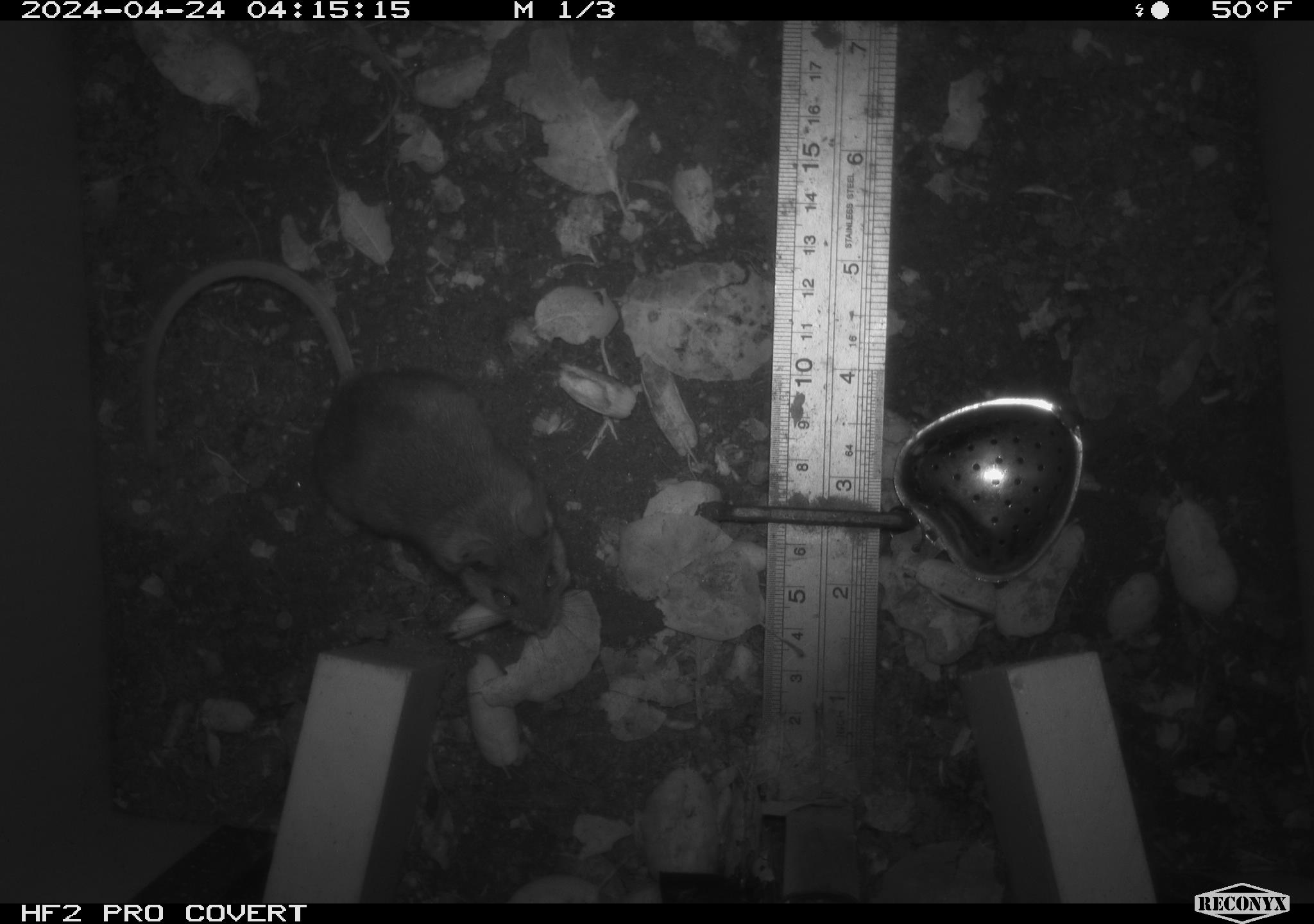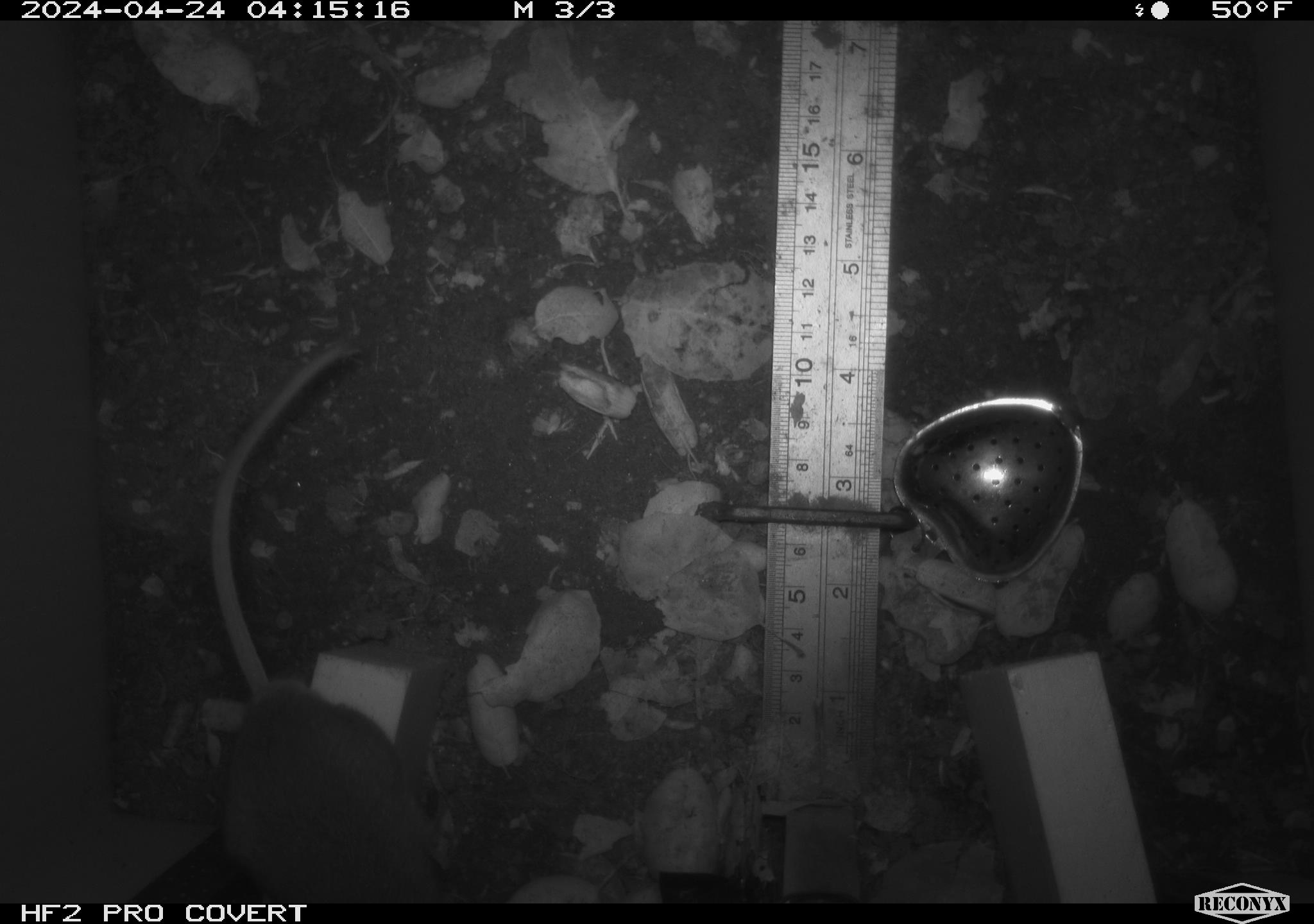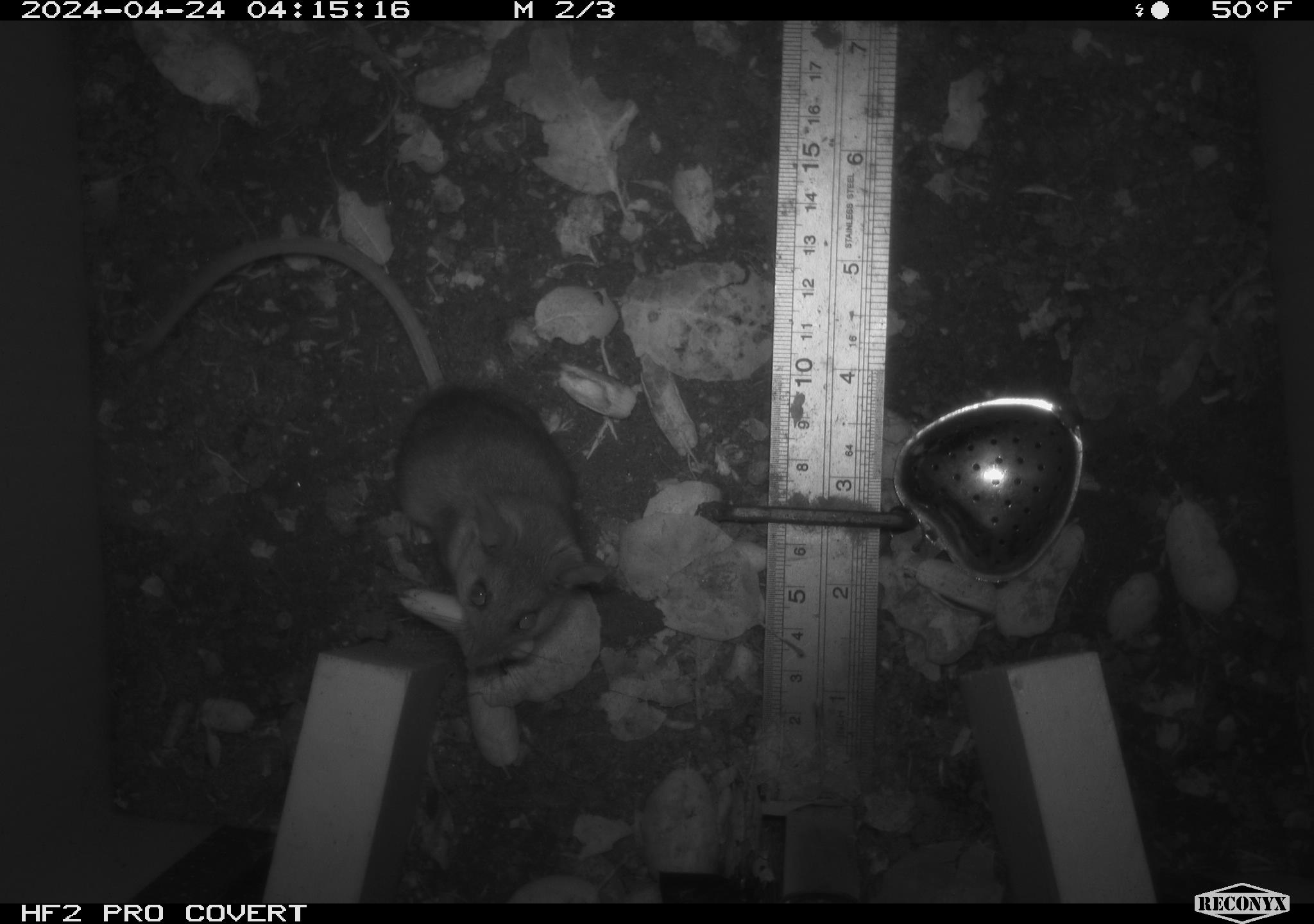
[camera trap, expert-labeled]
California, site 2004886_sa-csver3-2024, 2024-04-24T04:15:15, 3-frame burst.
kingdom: Animalia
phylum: Chordata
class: Mammalia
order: Rodentia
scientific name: Rodentia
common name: rodent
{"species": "rodent (Rodentia)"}